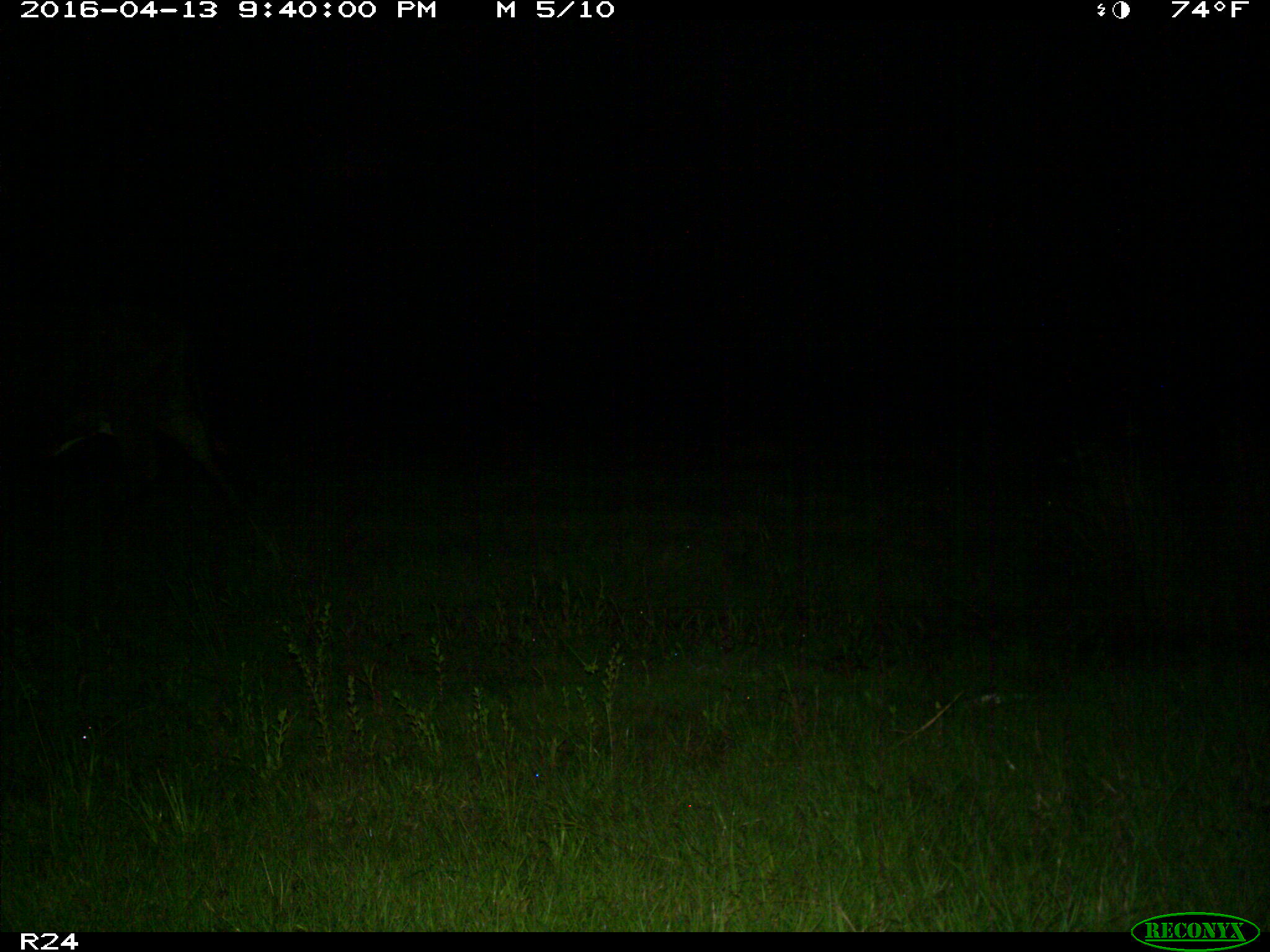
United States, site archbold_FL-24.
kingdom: Animalia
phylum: Chordata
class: Mammalia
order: Artiodactyla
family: Bovidae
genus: Bos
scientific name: Bos taurus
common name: domestic cow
Bos taurus (domestic cow).